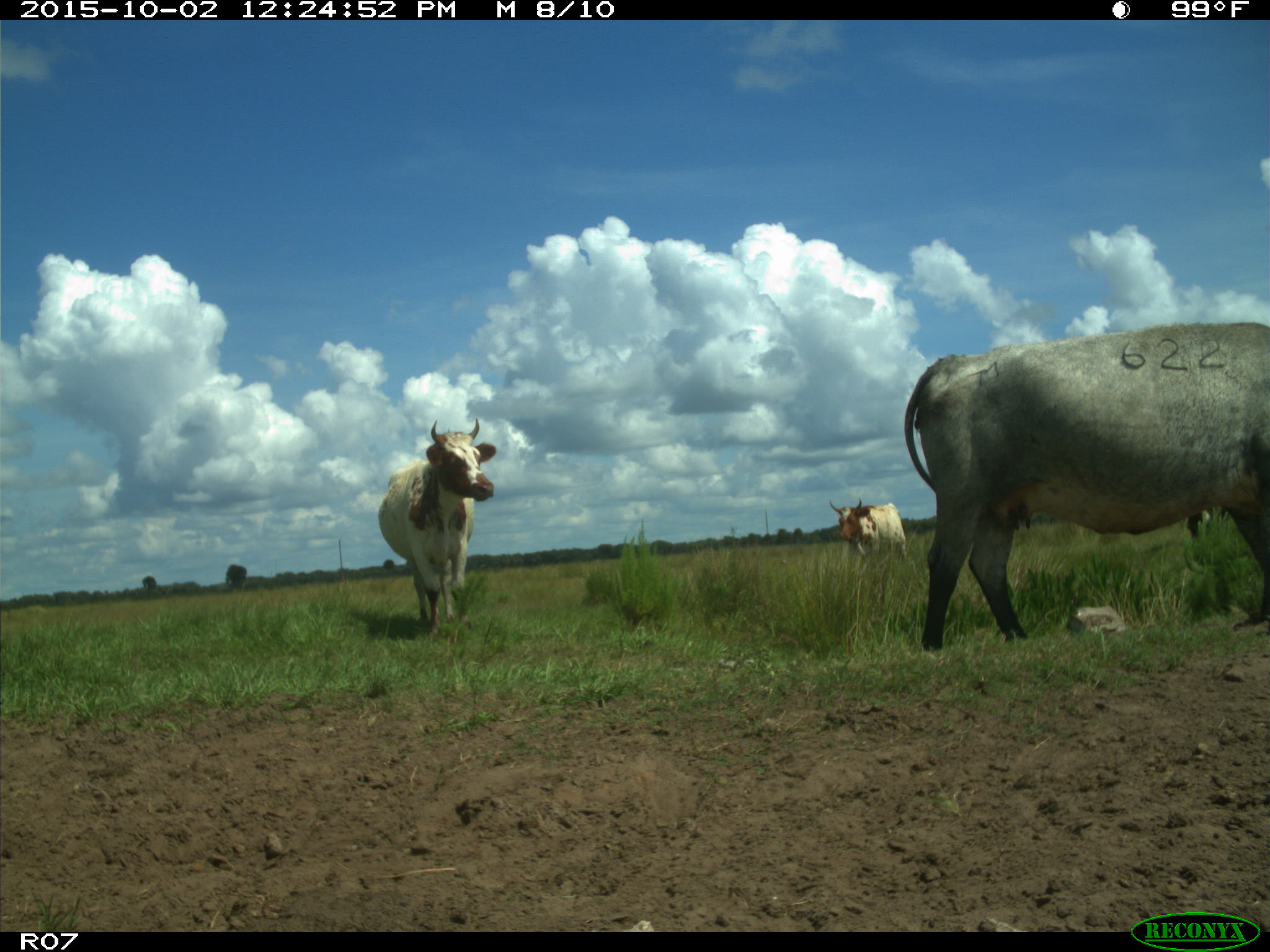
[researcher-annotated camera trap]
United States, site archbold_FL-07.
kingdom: Animalia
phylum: Chordata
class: Mammalia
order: Artiodactyla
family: Bovidae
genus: Bos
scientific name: Bos taurus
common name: domestic cow